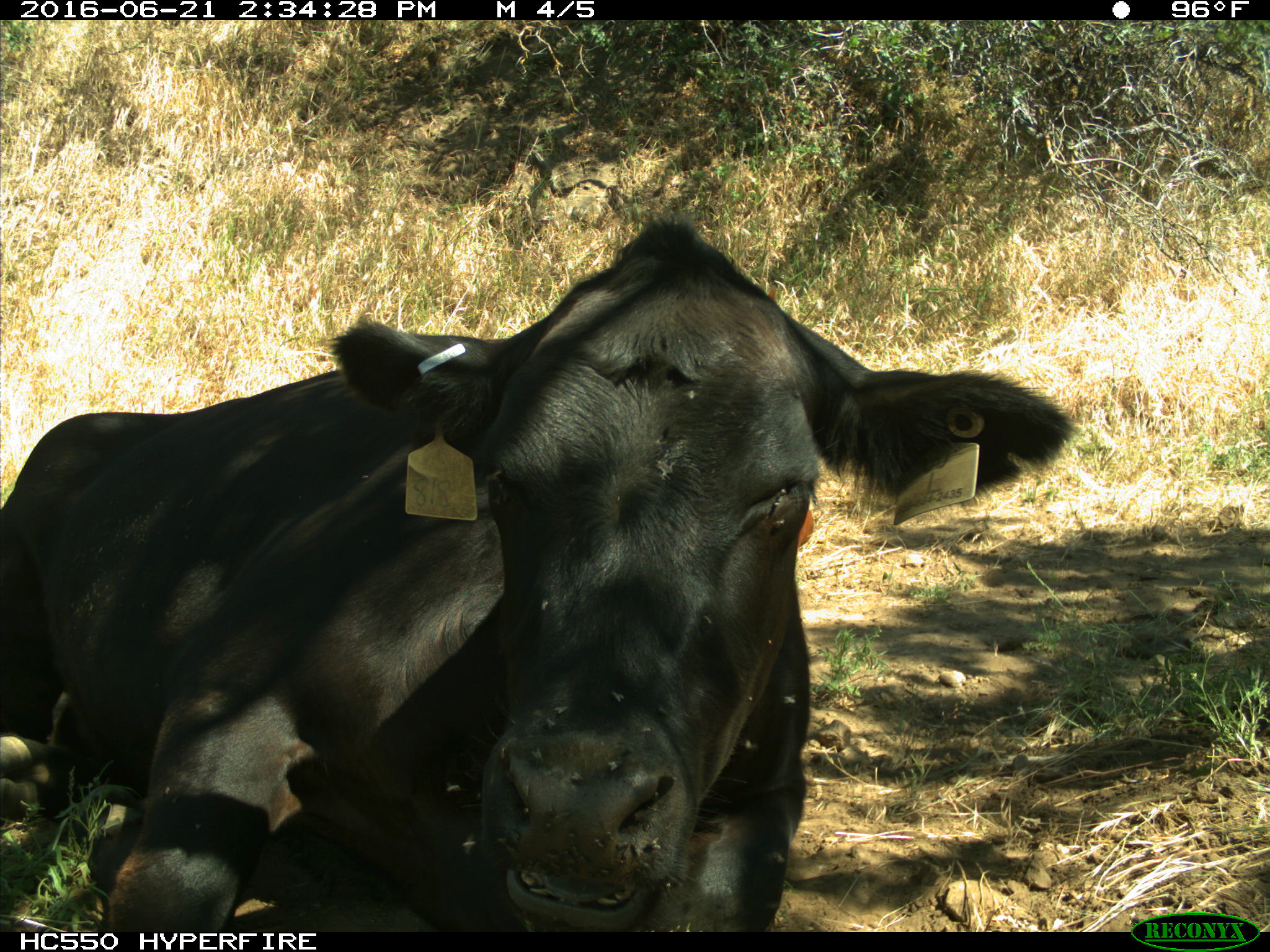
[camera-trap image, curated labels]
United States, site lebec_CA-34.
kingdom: Animalia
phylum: Chordata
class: Mammalia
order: Artiodactyla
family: Bovidae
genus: Bos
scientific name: Bos taurus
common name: domestic cow